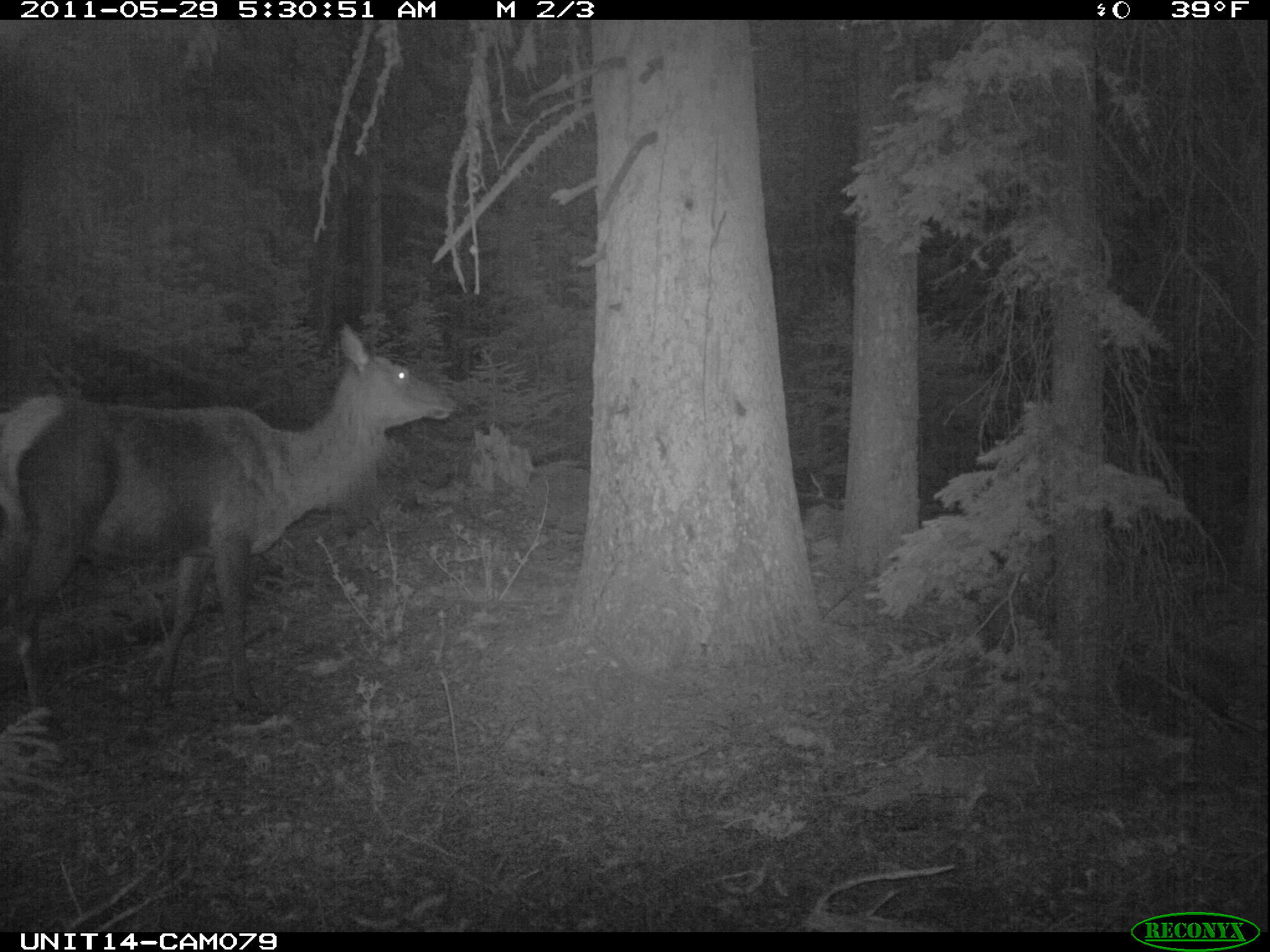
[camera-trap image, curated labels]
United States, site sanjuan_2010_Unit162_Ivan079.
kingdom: Animalia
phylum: Chordata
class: Mammalia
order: Artiodactyla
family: Cervidae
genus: Cervus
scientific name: Cervus elaphus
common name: red deer